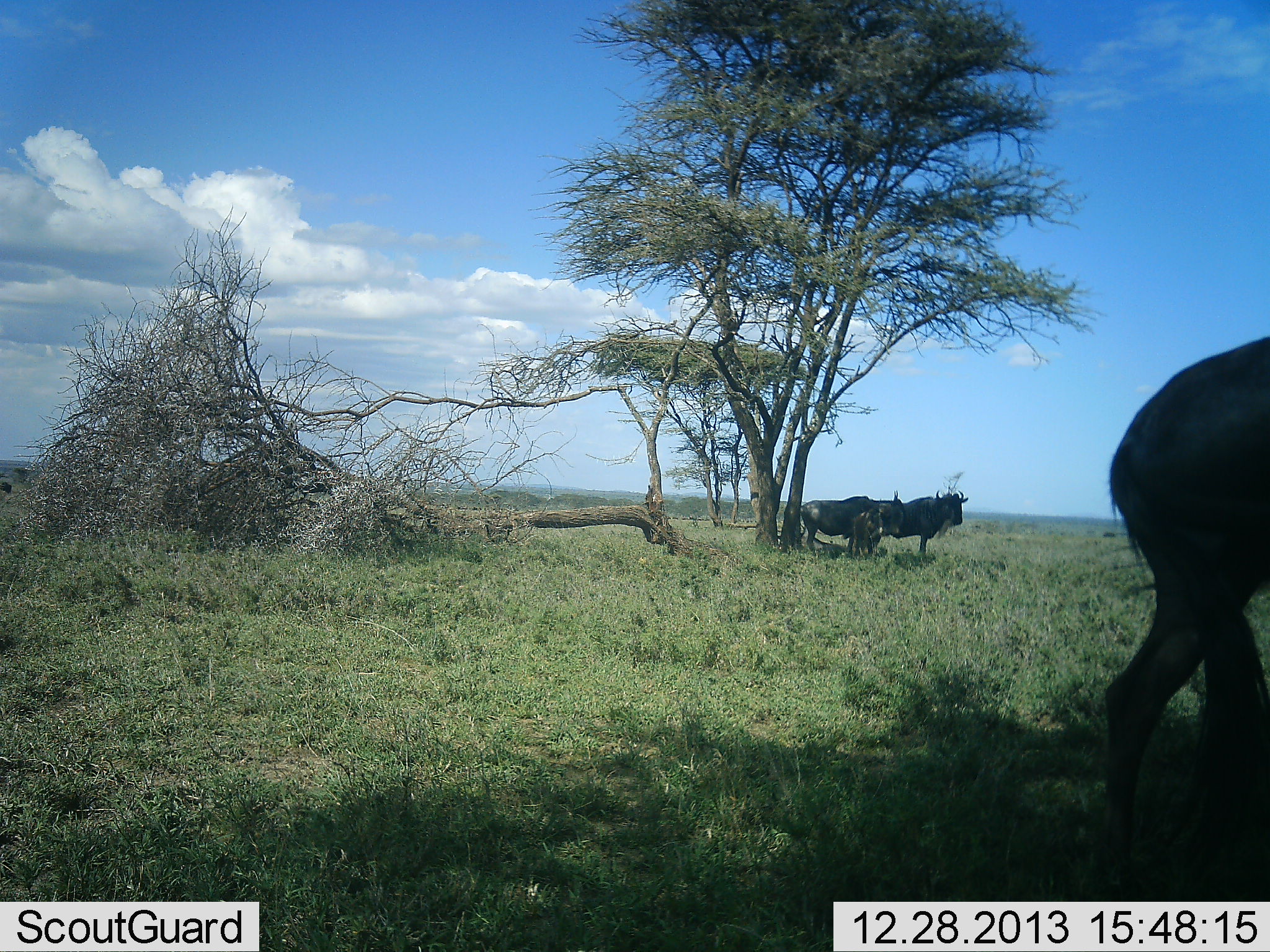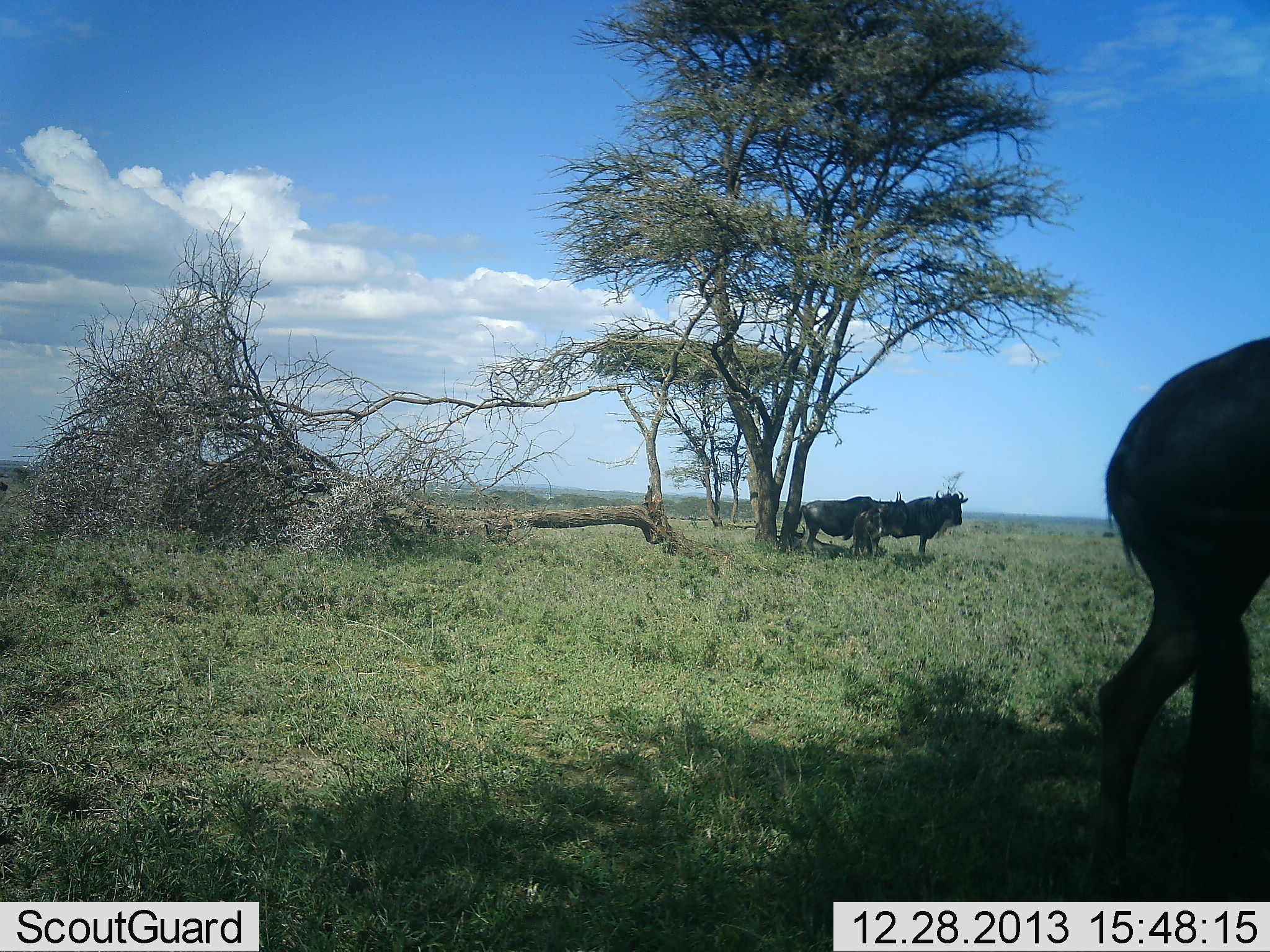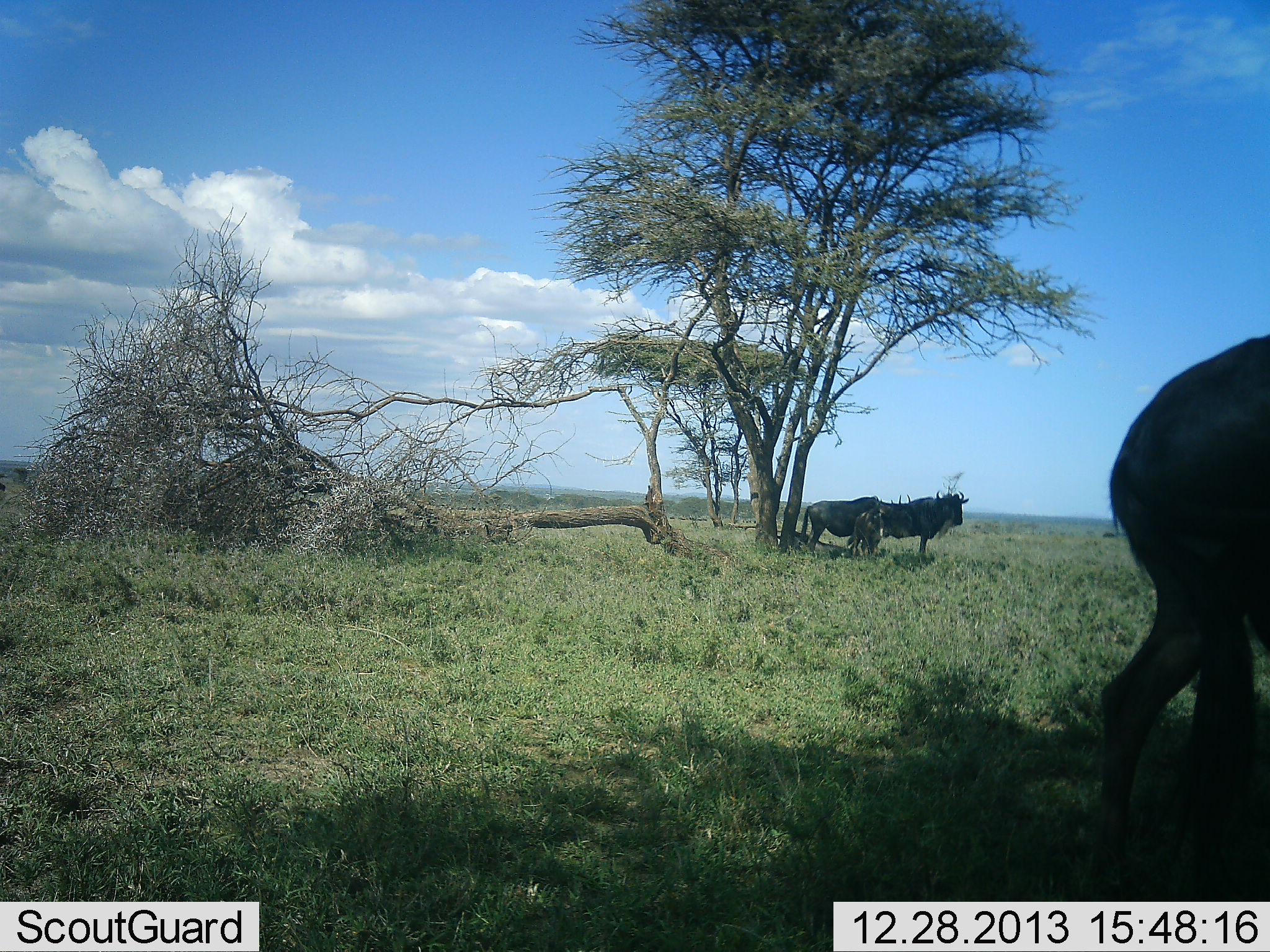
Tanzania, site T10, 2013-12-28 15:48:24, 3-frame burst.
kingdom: Animalia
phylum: Chordata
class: Mammalia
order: Artiodactyla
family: Bovidae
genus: Connochaetes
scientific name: Connochaetes taurinus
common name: blue wildebeest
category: wildebeest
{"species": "wildebeest (blue wildebeest) (Connochaetes taurinus)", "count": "4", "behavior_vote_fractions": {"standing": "100%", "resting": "30%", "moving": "10%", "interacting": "10%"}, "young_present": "40%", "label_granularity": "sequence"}